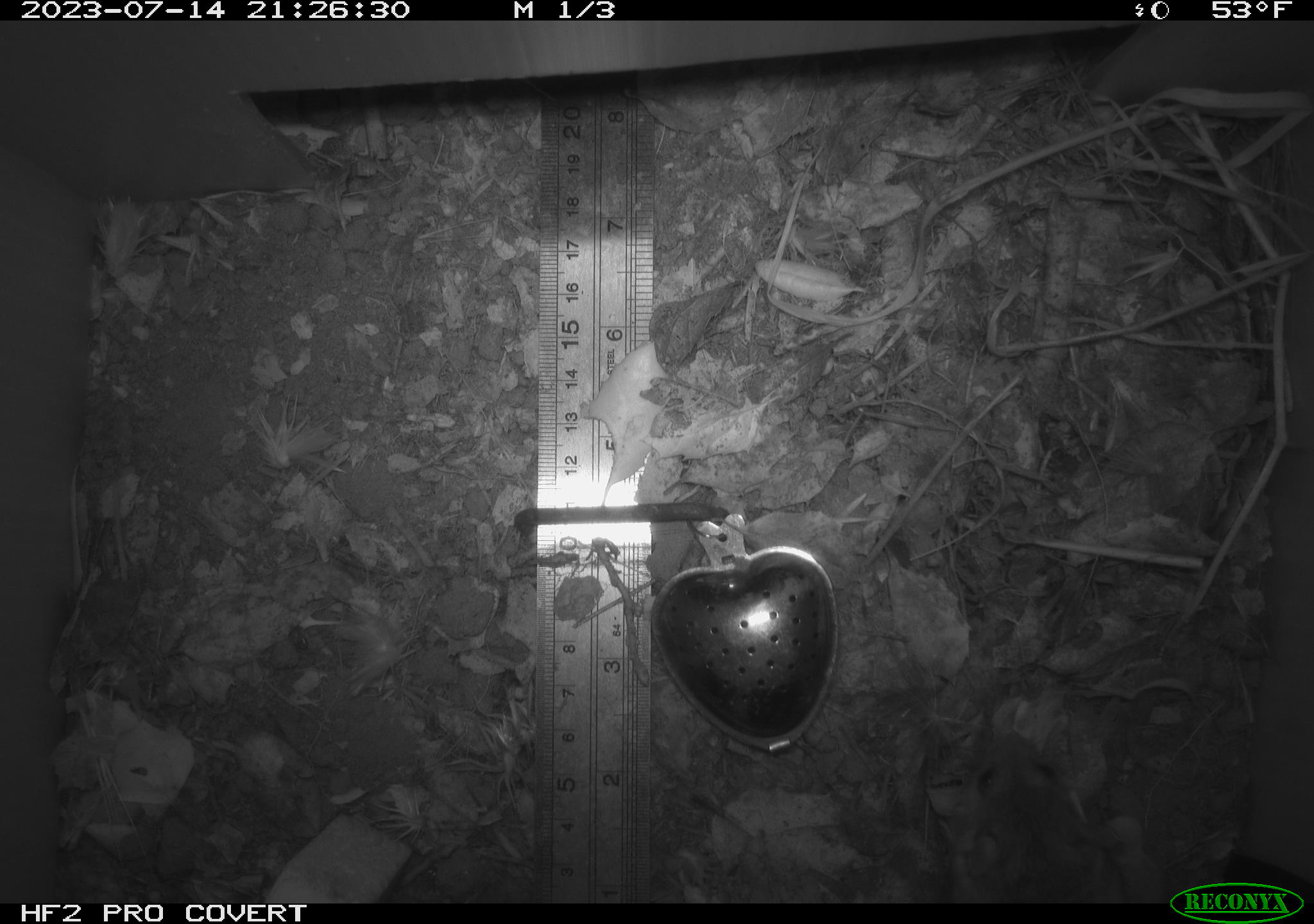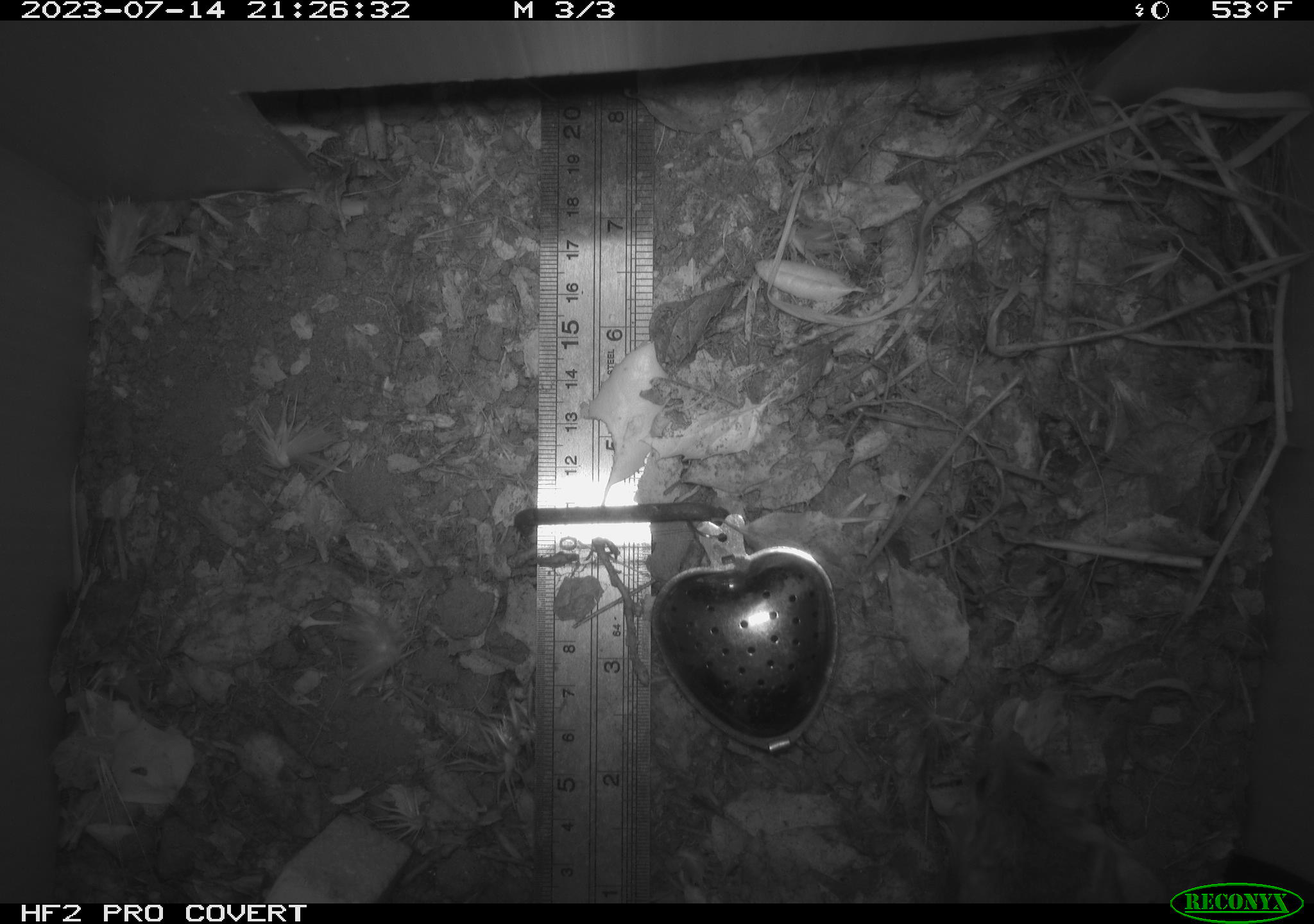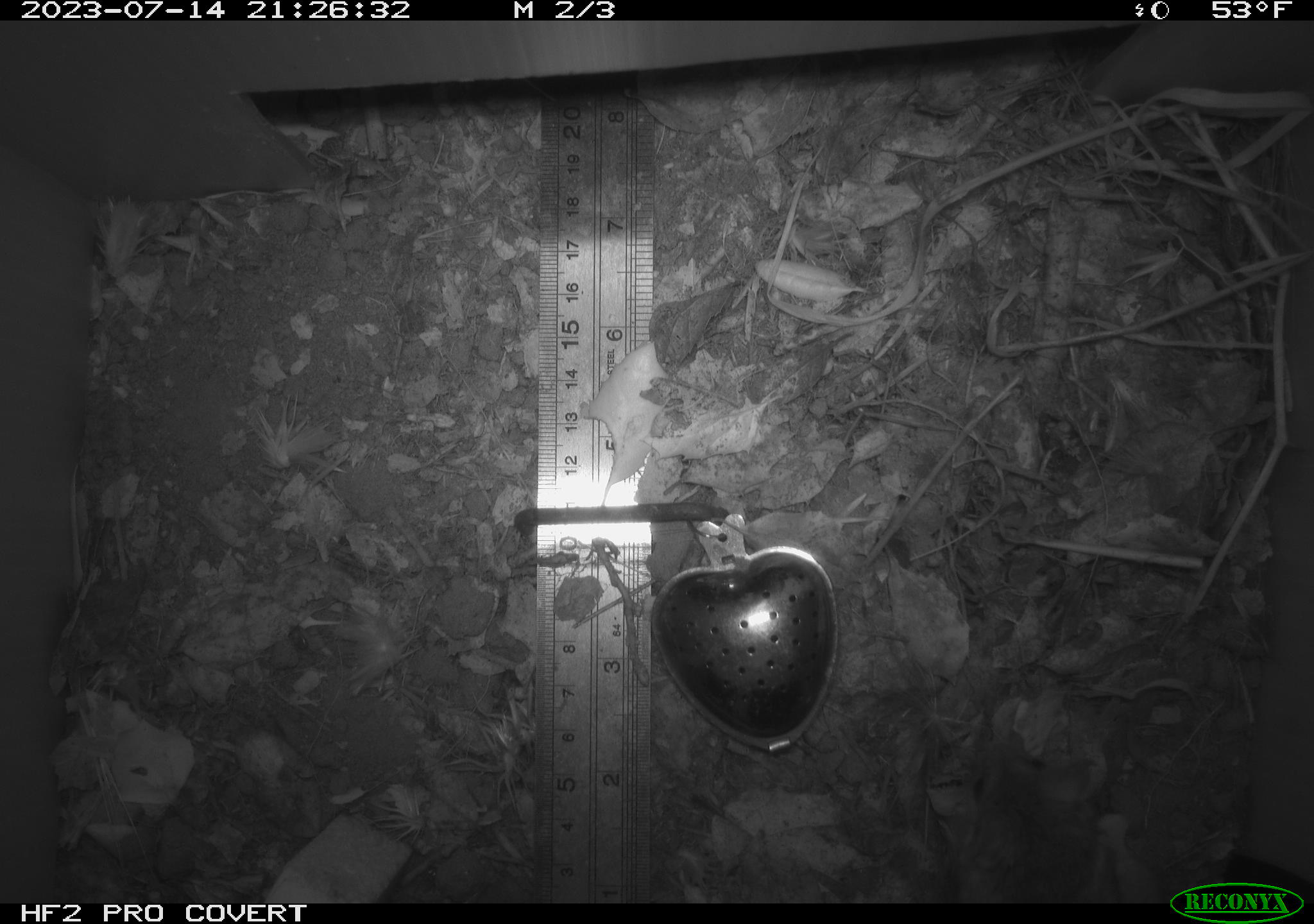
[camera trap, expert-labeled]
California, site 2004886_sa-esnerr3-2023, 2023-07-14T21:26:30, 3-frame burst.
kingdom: Animalia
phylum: Chordata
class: Mammalia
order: Rodentia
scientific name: Rodentia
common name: mouse species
Mouse species (Rodentia).